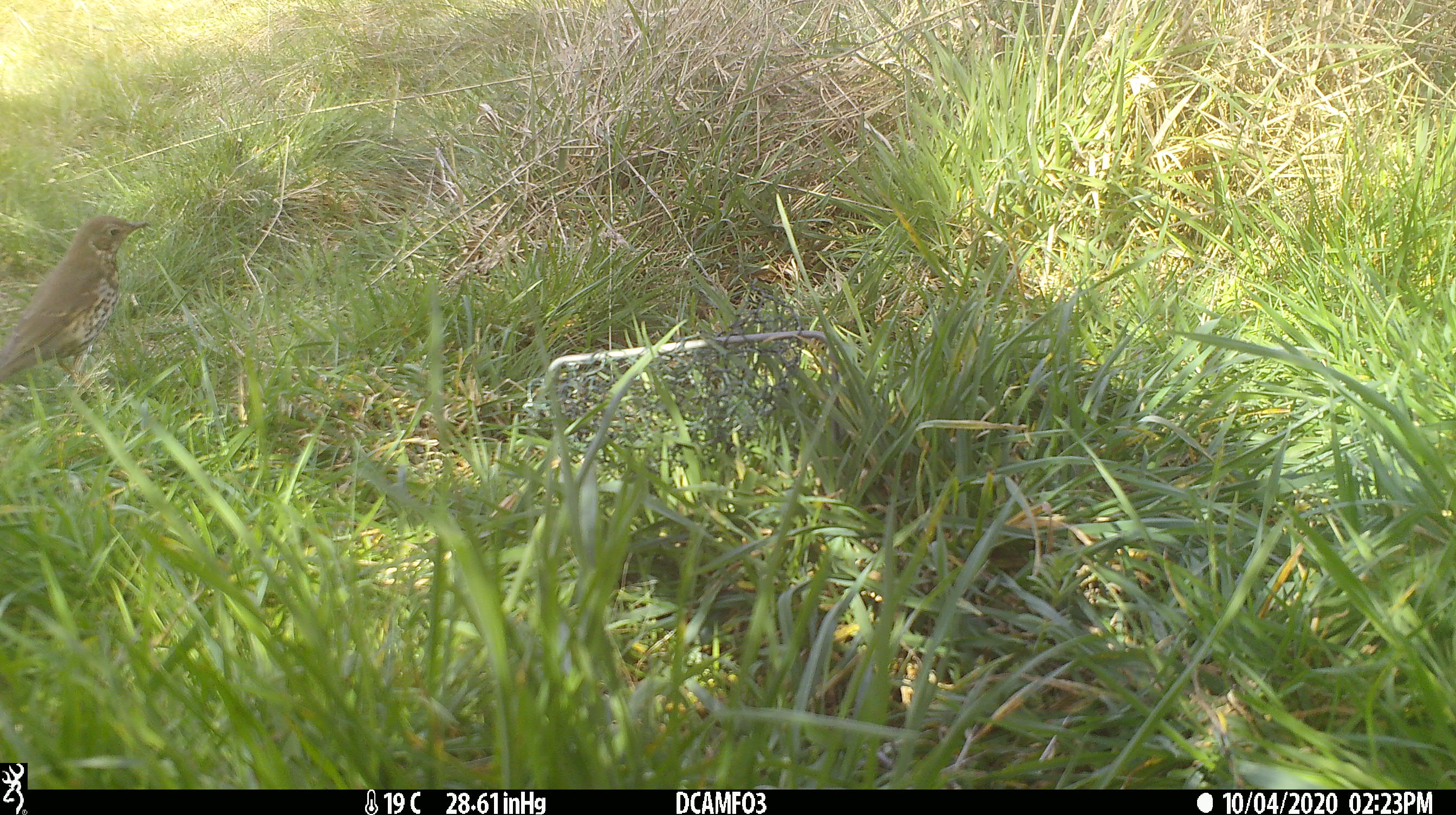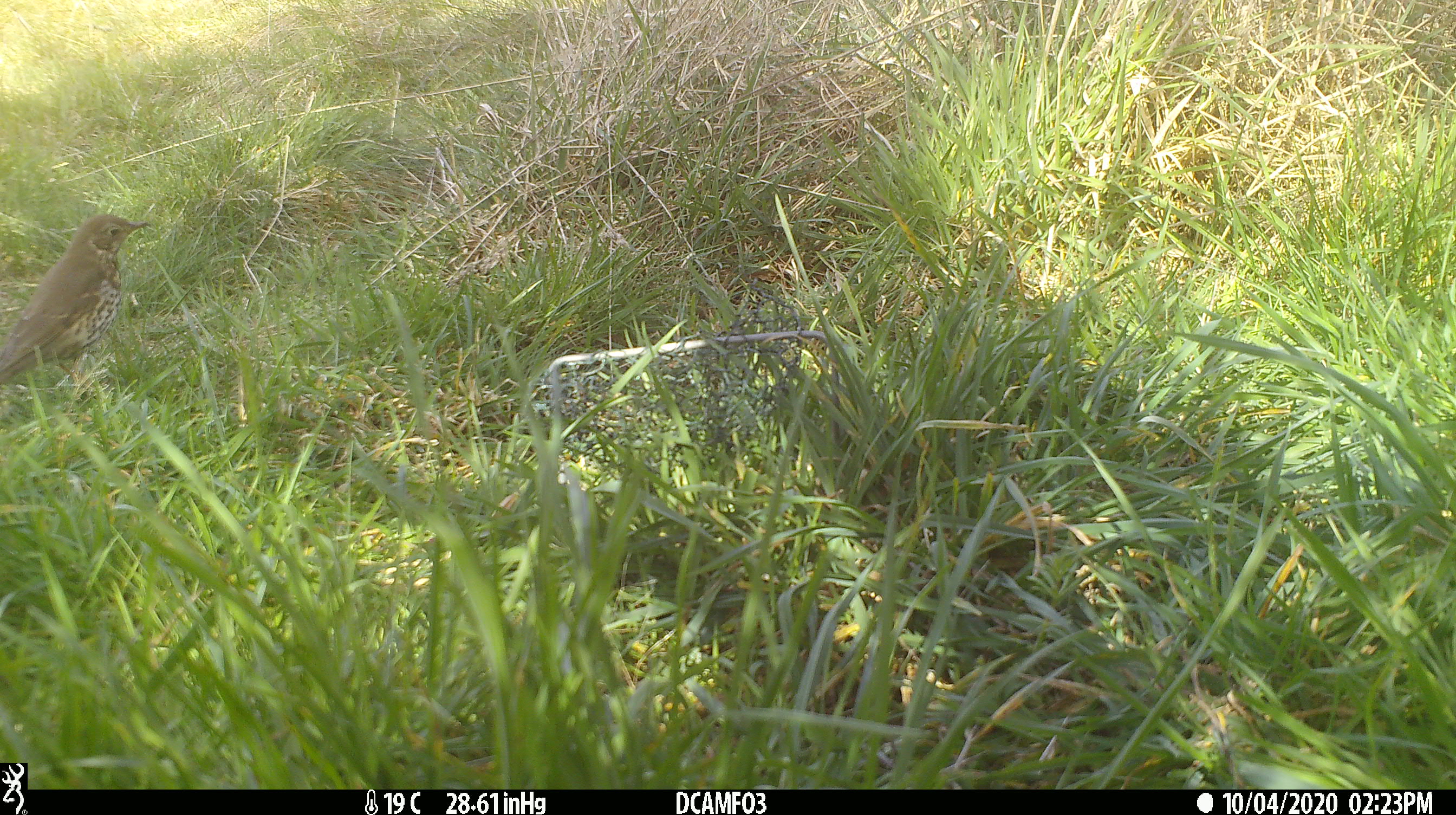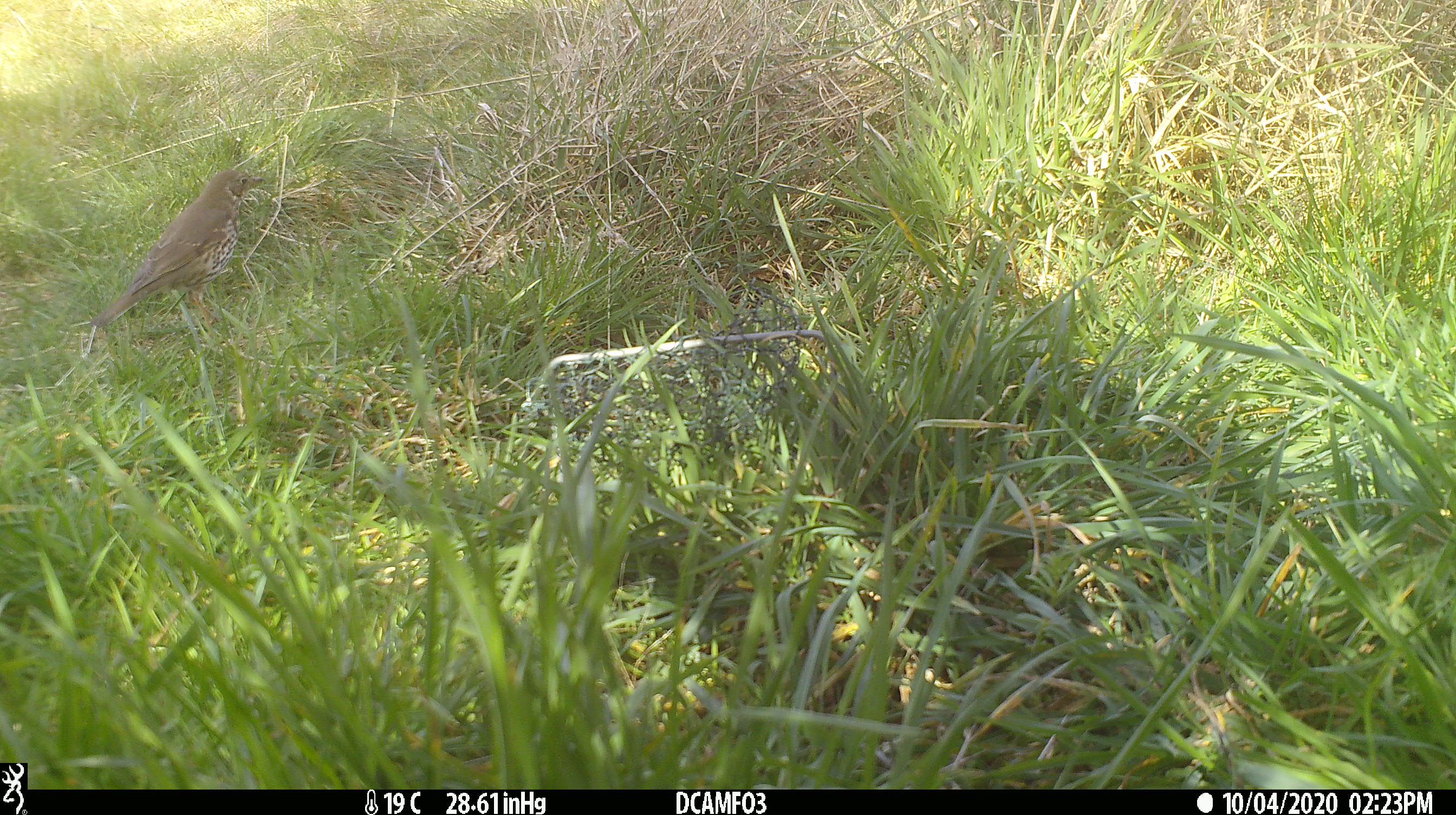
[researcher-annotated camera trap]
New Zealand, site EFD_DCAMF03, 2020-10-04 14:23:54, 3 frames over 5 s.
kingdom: Animalia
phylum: Chordata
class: Aves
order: Passeriformes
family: Turdidae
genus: Turdus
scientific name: Turdus philomelos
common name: song thrush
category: thrush